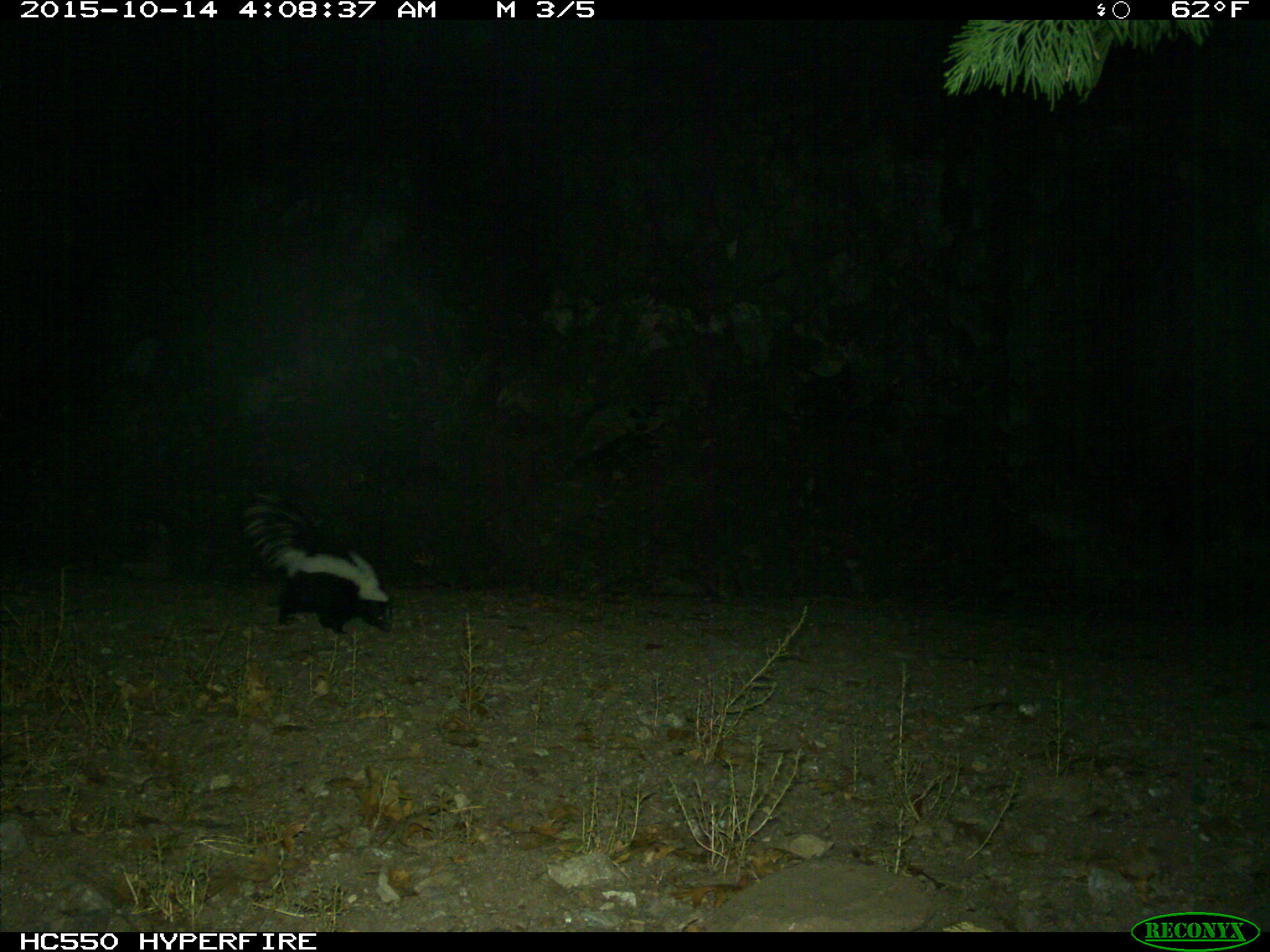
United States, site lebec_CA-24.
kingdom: Animalia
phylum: Chordata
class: Mammalia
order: Carnivora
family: Mephitidae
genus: Mephitis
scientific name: Mephitis mephitis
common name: striped skunk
Mephitis mephitis (striped skunk).